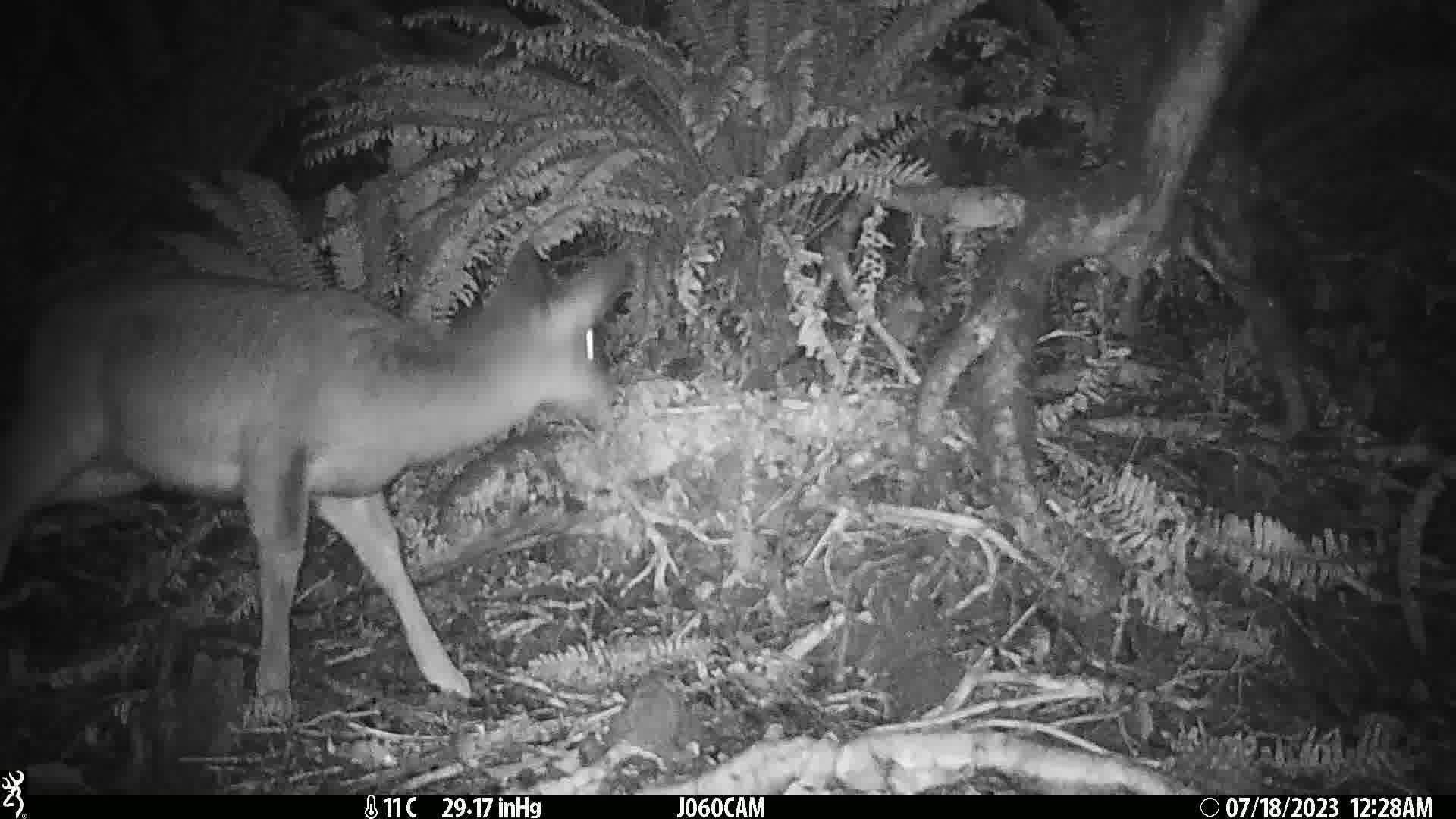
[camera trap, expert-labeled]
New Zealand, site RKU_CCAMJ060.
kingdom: Animalia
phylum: Chordata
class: Mammalia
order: Artiodactyla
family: Cervidae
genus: Odocoileus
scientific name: Odocoileus virginianus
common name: white-tailed deer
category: white tailed deer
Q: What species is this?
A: White tailed deer (white-tailed deer) (Odocoileus virginianus).